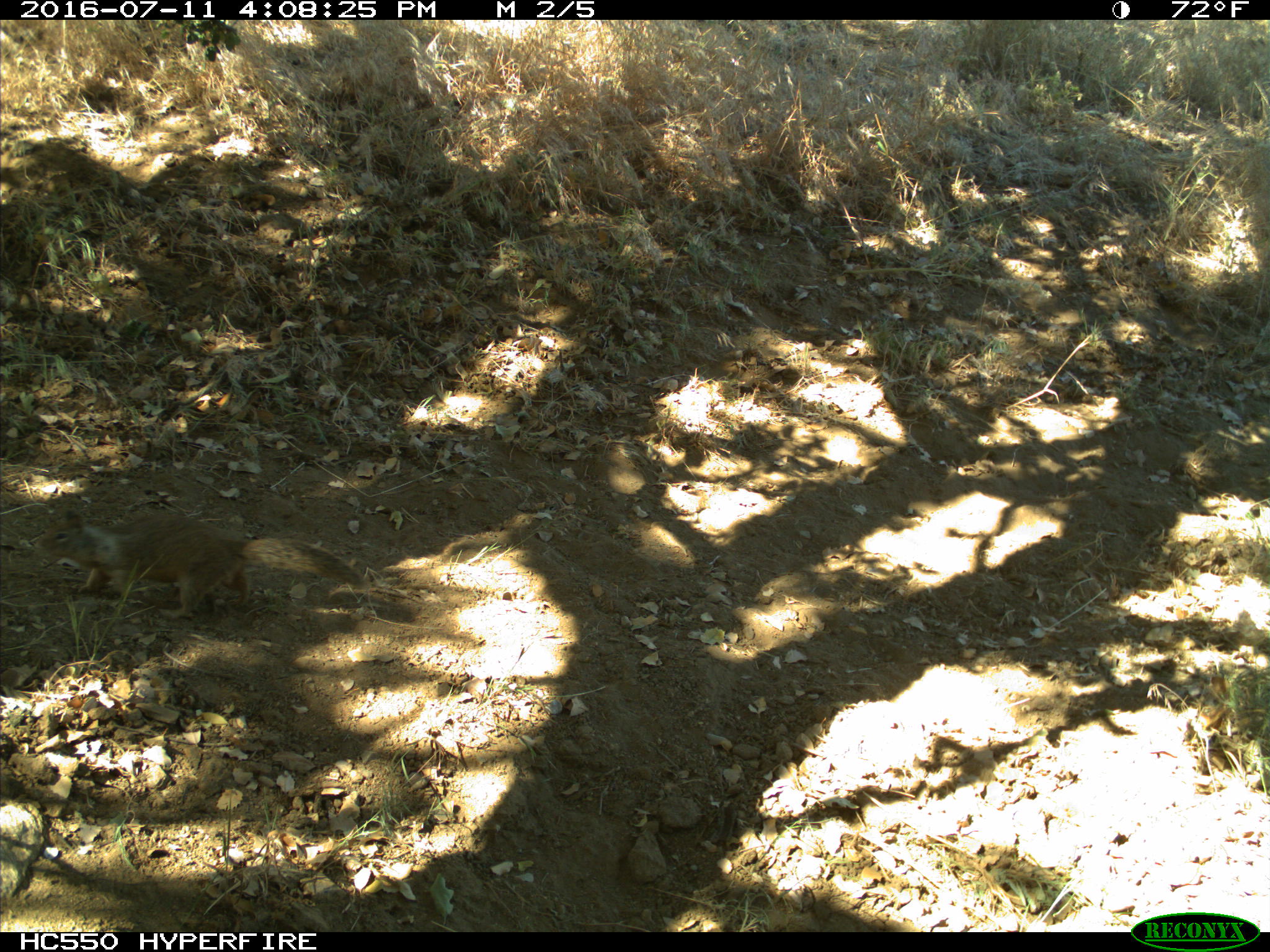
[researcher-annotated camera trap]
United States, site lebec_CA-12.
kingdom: Animalia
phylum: Chordata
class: Mammalia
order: Rodentia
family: Sciuridae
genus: Otospermophilus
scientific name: Otospermophilus beecheyi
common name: california ground squirrel